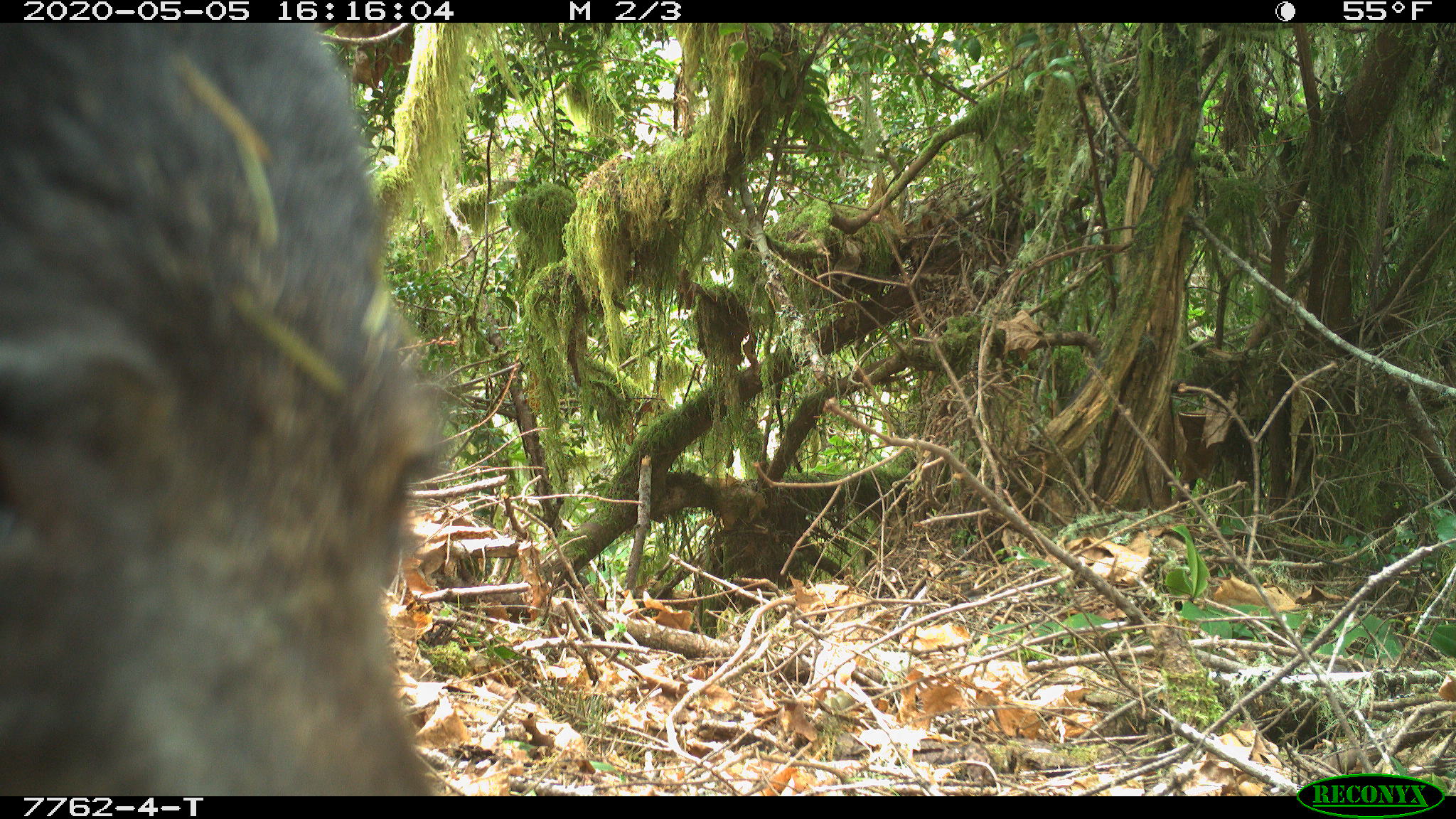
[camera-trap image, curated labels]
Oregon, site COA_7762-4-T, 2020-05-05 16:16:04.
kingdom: Animalia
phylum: Chordata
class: Mammalia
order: Carnivora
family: Ursidae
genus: Ursus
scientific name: Ursus americanus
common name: american black bear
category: black bear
Black bear (american black bear) (Ursus americanus).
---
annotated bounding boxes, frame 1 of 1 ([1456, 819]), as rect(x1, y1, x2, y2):
black bear: rect(2, 24, 439, 795)